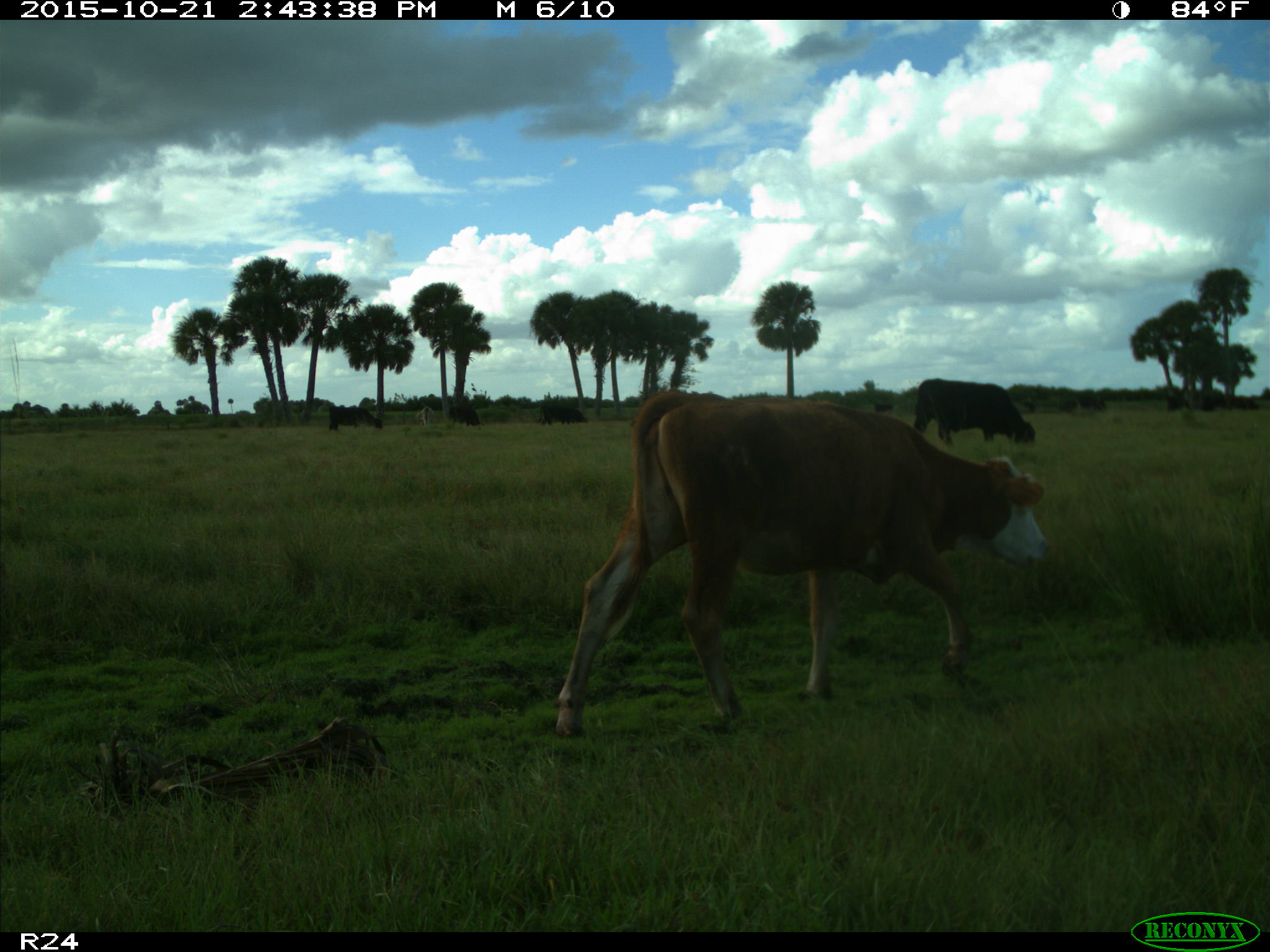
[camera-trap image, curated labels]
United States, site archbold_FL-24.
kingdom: Animalia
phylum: Chordata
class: Mammalia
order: Artiodactyla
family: Bovidae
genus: Bos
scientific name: Bos taurus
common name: domestic cow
Bos taurus (domestic cow).